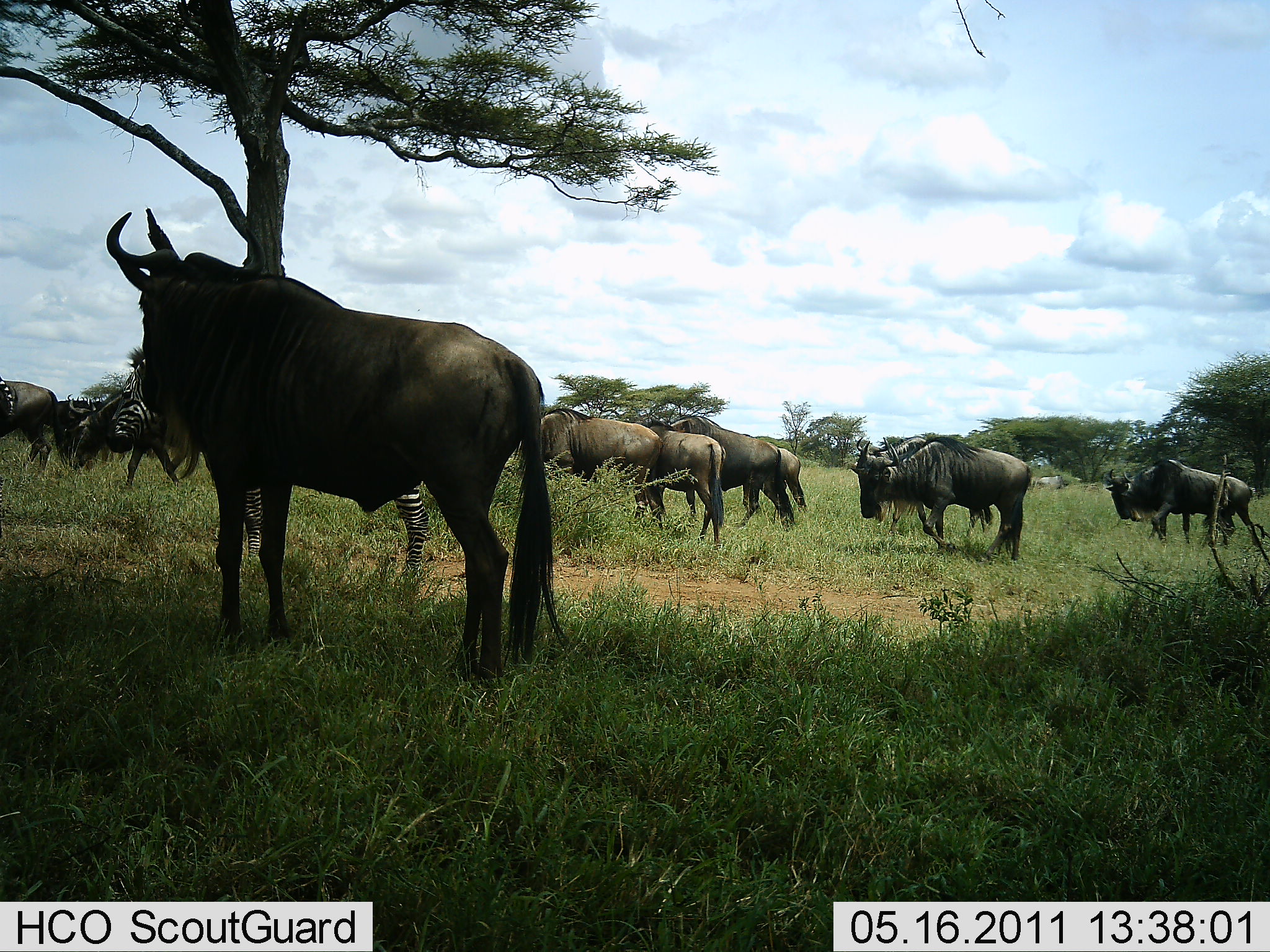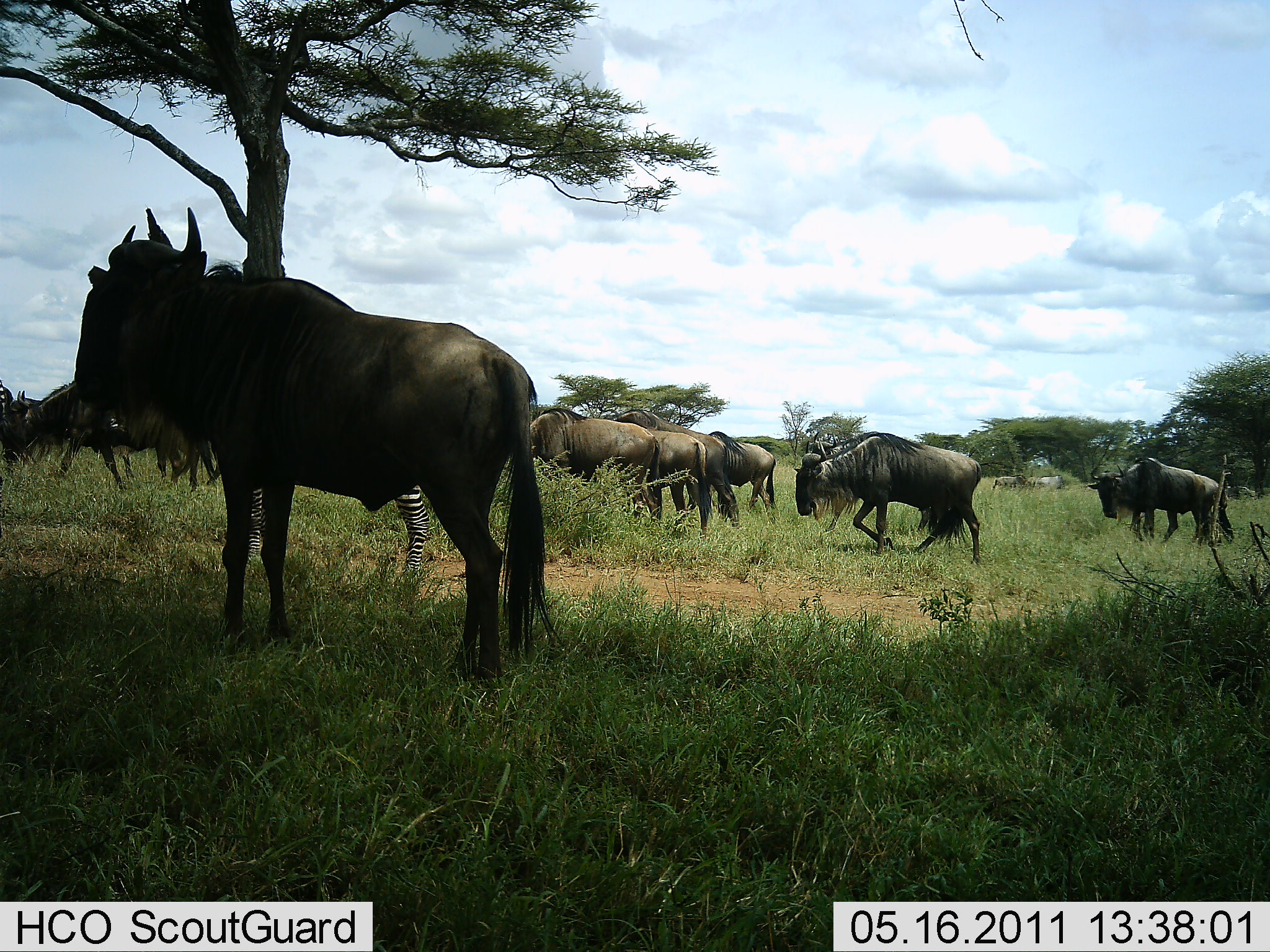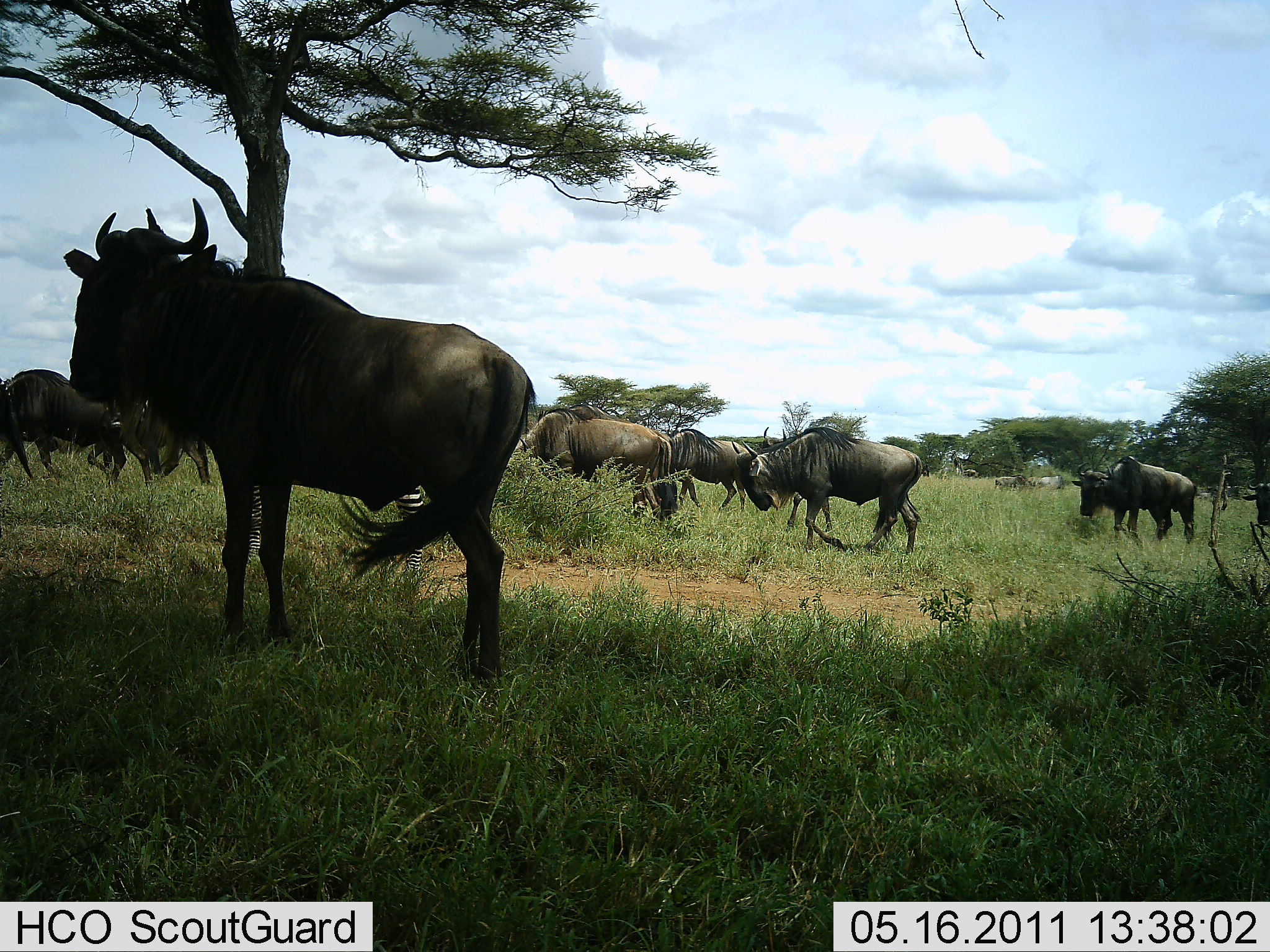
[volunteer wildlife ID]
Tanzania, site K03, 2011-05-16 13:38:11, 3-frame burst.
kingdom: Animalia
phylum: Chordata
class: Mammalia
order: Artiodactyla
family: Bovidae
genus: Connochaetes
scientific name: Connochaetes taurinus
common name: blue wildebeest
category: wildebeest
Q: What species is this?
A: Wildebeest (blue wildebeest) (Connochaetes taurinus).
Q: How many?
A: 10.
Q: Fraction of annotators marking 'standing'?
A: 67%.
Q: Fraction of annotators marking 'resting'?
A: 0%.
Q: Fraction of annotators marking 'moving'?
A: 83%.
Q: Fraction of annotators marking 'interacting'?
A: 8%.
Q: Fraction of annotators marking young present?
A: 0%.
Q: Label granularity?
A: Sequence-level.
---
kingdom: Animalia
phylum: Chordata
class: Mammalia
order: Perissodactyla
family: Equidae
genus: Equus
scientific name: Equus quagga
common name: plains zebra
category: zebra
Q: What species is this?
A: Zebra (plains zebra) (Equus quagga).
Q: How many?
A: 1.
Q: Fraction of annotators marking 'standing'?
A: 75%.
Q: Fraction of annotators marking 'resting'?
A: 0%.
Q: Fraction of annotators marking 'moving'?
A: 25%.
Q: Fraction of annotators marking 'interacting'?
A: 0%.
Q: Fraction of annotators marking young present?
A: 0%.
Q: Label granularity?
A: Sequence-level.